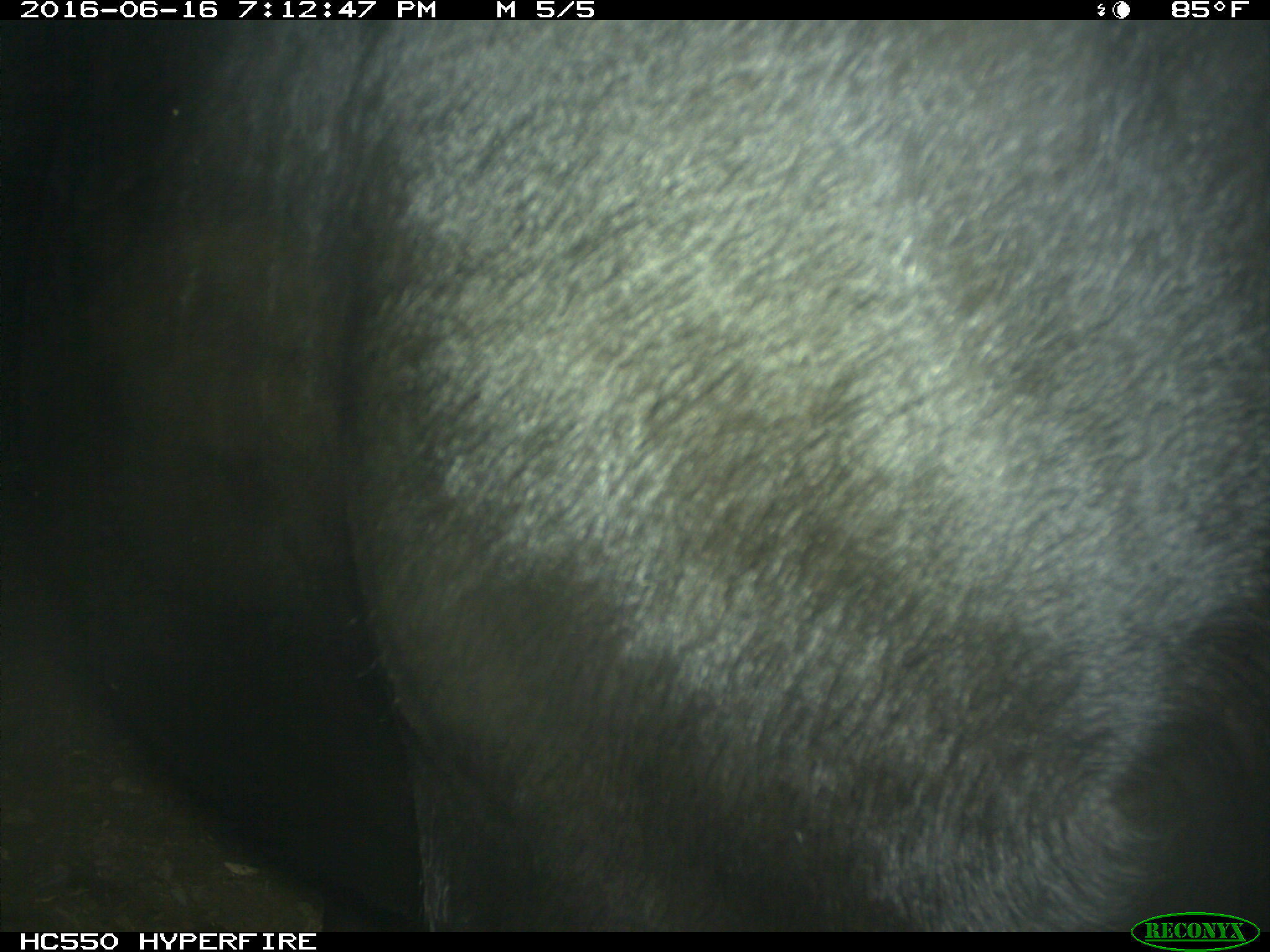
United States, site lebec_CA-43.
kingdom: Animalia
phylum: Chordata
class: Mammalia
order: Artiodactyla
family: Bovidae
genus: Bos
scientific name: Bos taurus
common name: domestic cow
Bos taurus (domestic cow).